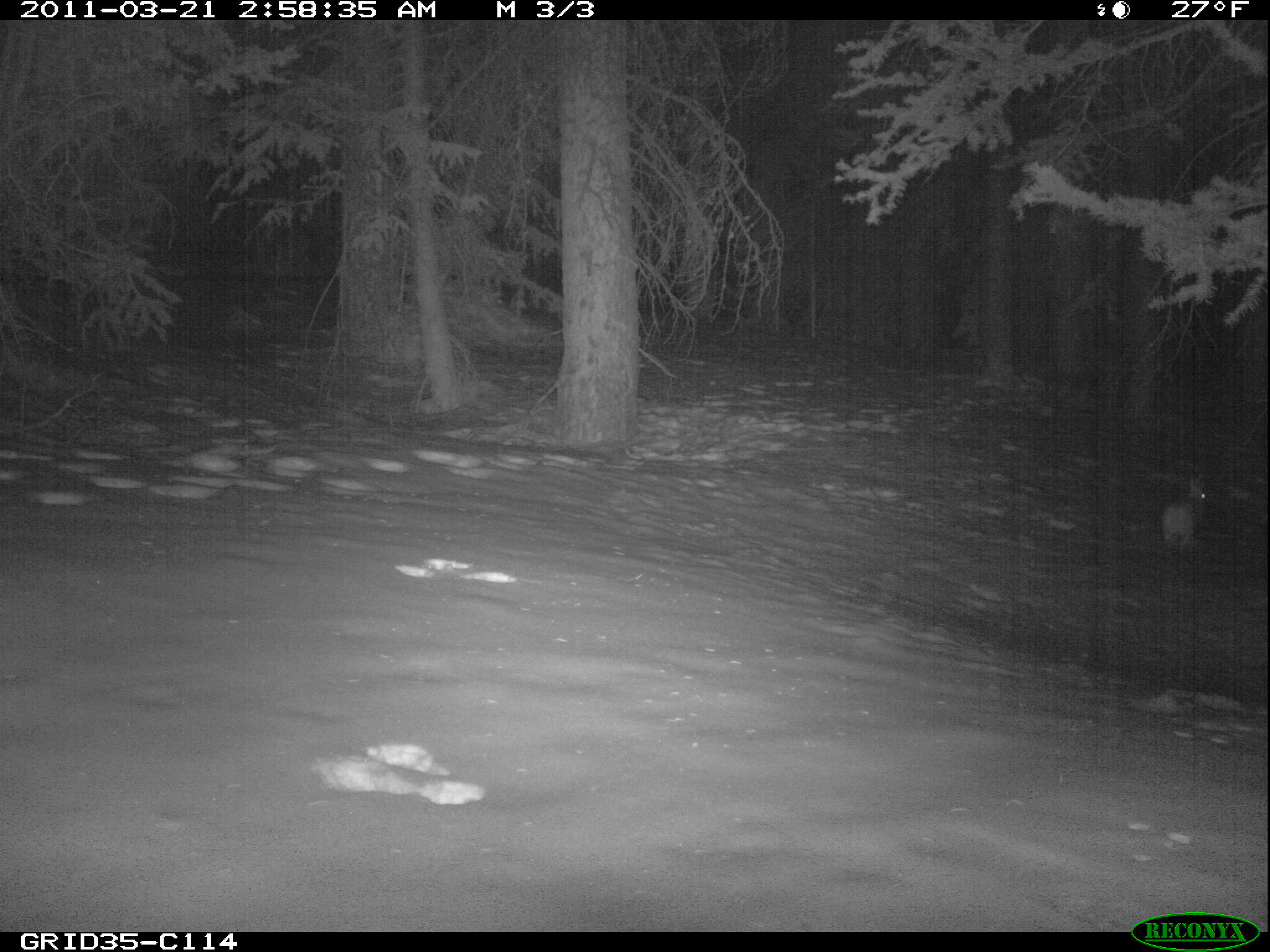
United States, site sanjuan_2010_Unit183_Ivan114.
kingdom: Animalia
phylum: Chordata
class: Mammalia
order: Lagomorpha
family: Leporidae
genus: Lepus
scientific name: Lepus americanus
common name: snowshoe hare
Lepus americanus (snowshoe hare).